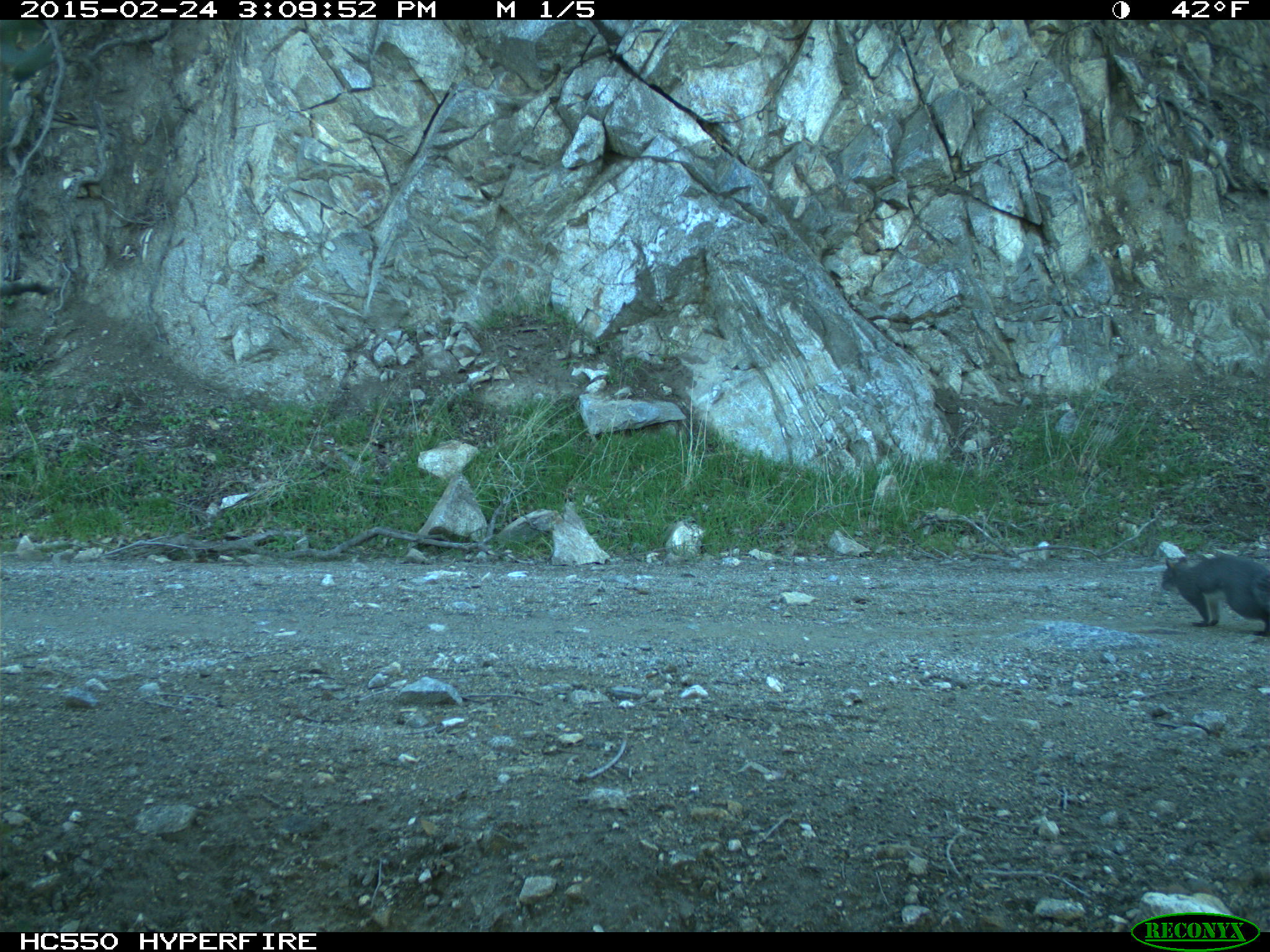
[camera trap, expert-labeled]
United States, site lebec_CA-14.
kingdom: Animalia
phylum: Chordata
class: Mammalia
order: Rodentia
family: Sciuridae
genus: Sciurus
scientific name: Sciurus carolinensis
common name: eastern gray squirrel